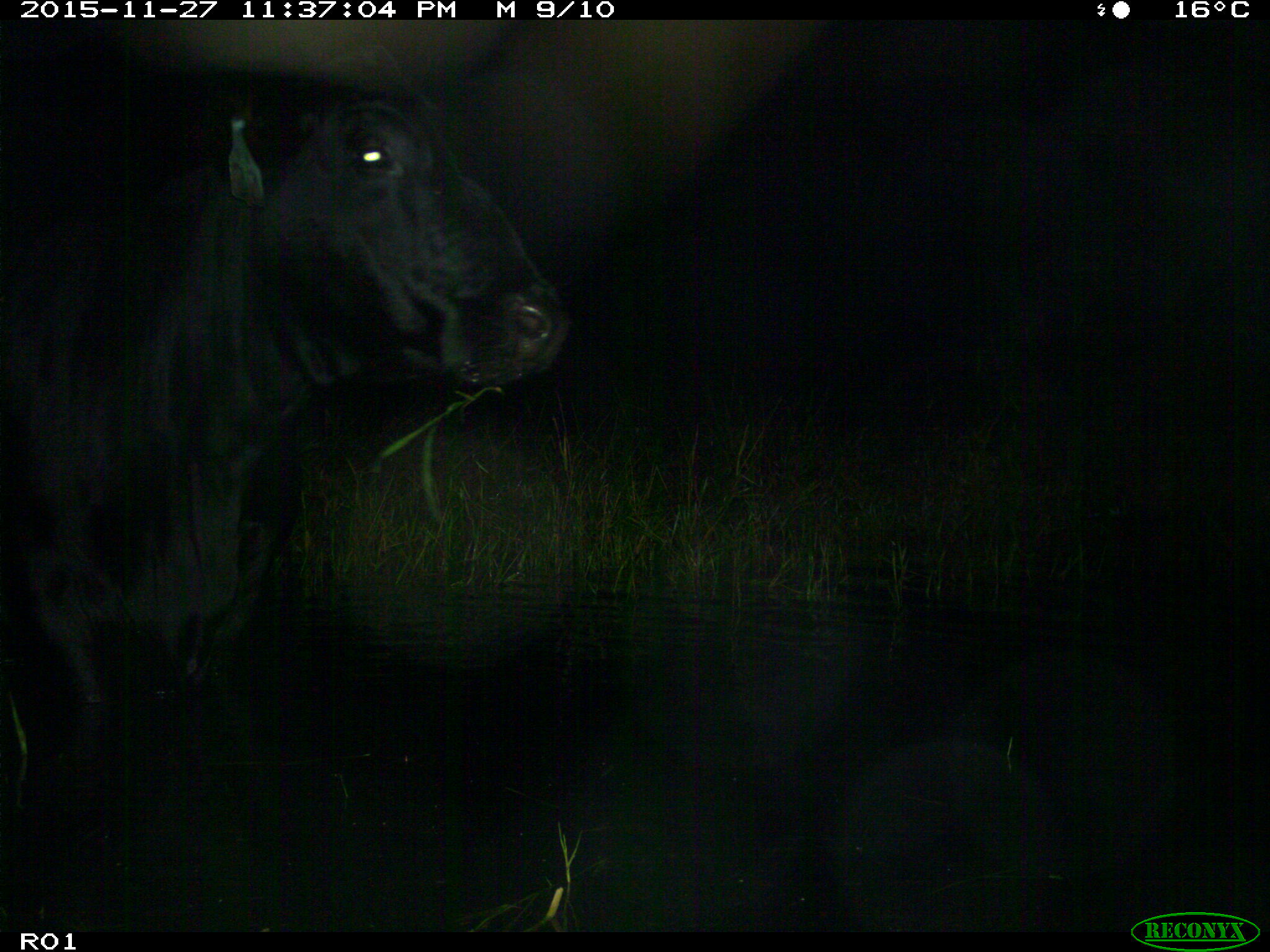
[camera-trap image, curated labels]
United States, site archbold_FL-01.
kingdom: Animalia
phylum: Chordata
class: Mammalia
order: Artiodactyla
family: Bovidae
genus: Bos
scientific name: Bos taurus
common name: domestic cow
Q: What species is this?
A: Bos taurus (domestic cow).